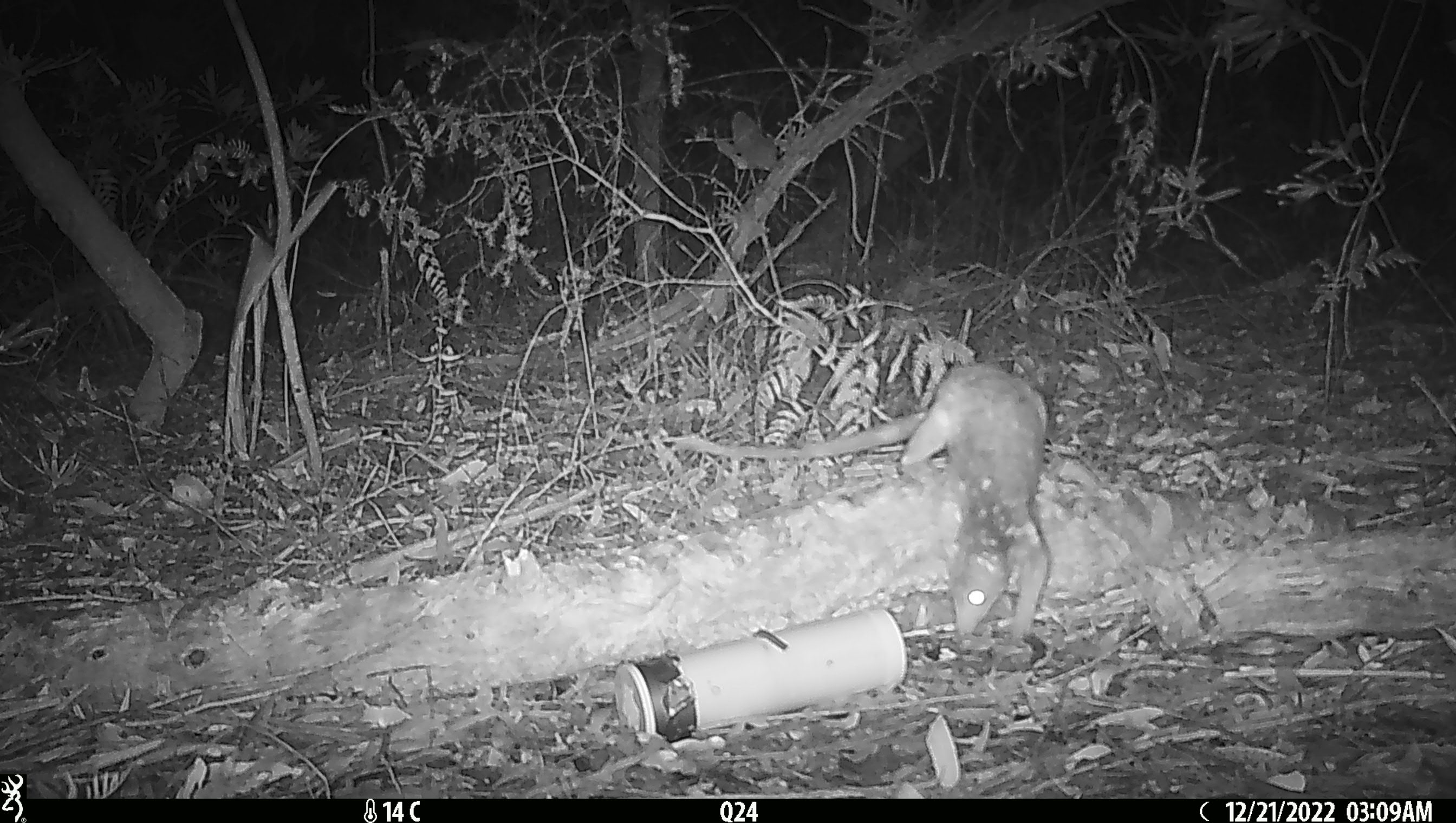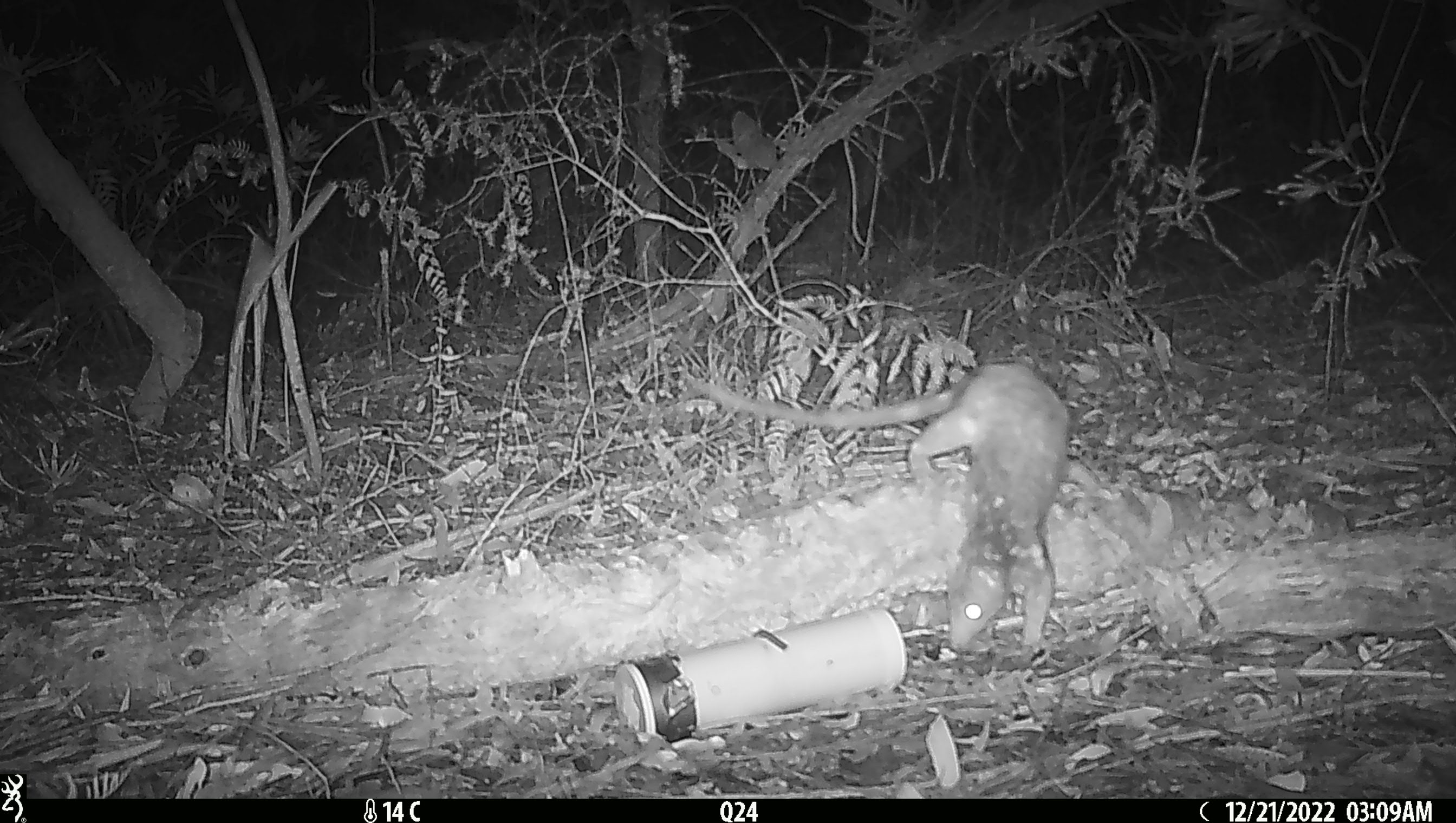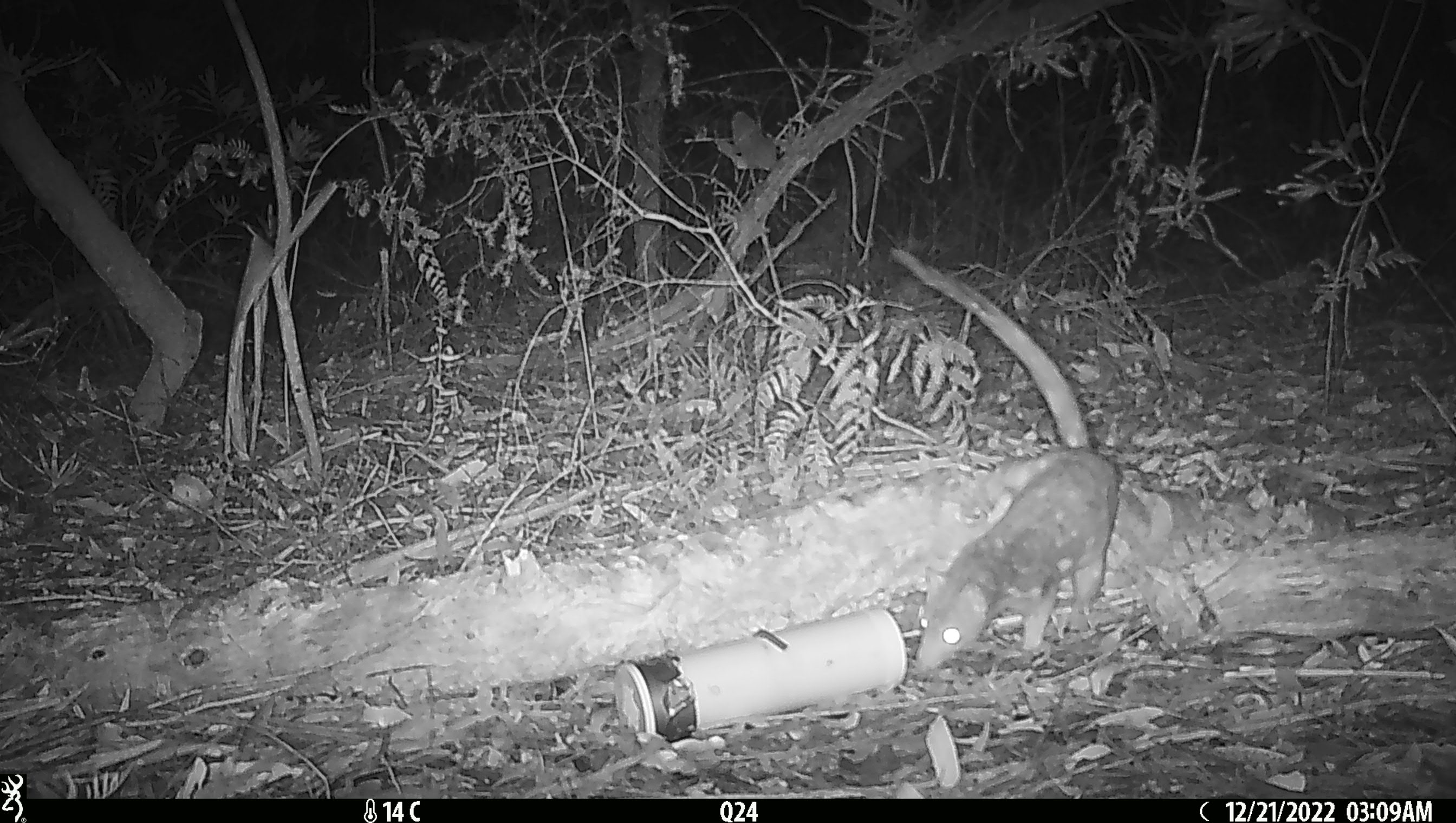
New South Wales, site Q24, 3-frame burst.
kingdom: Animalia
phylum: Chordata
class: Mammalia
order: Dasyuromorphia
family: Dasyuridae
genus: Dasyurus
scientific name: Dasyurus maculatus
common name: spotted-tailed quoll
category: quoll